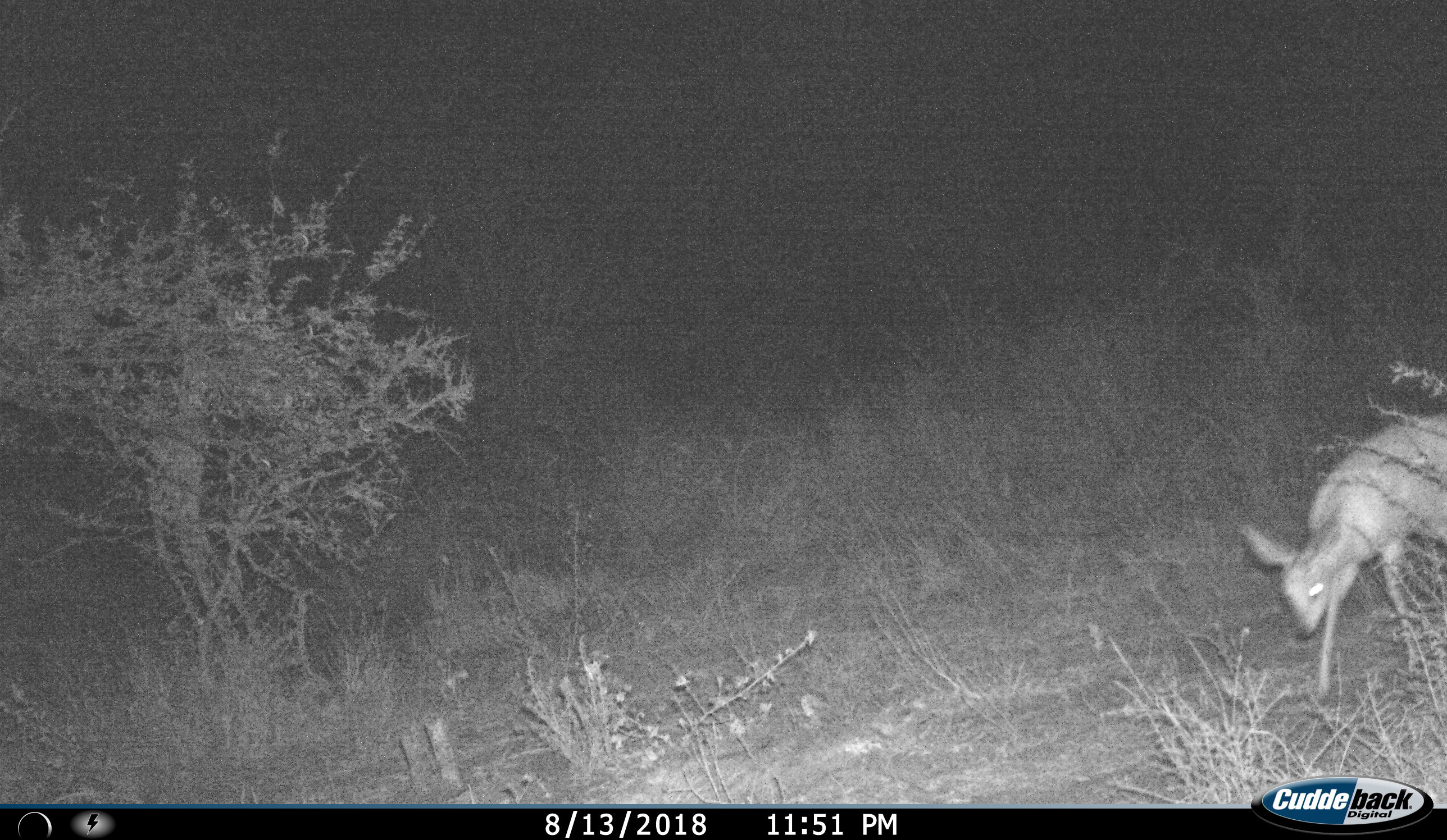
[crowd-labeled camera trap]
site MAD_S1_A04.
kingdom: Animalia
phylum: Chordata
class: Mammalia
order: Artiodactyla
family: Bovidae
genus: Aepyceros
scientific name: Aepyceros melampus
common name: impala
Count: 1.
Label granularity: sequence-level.